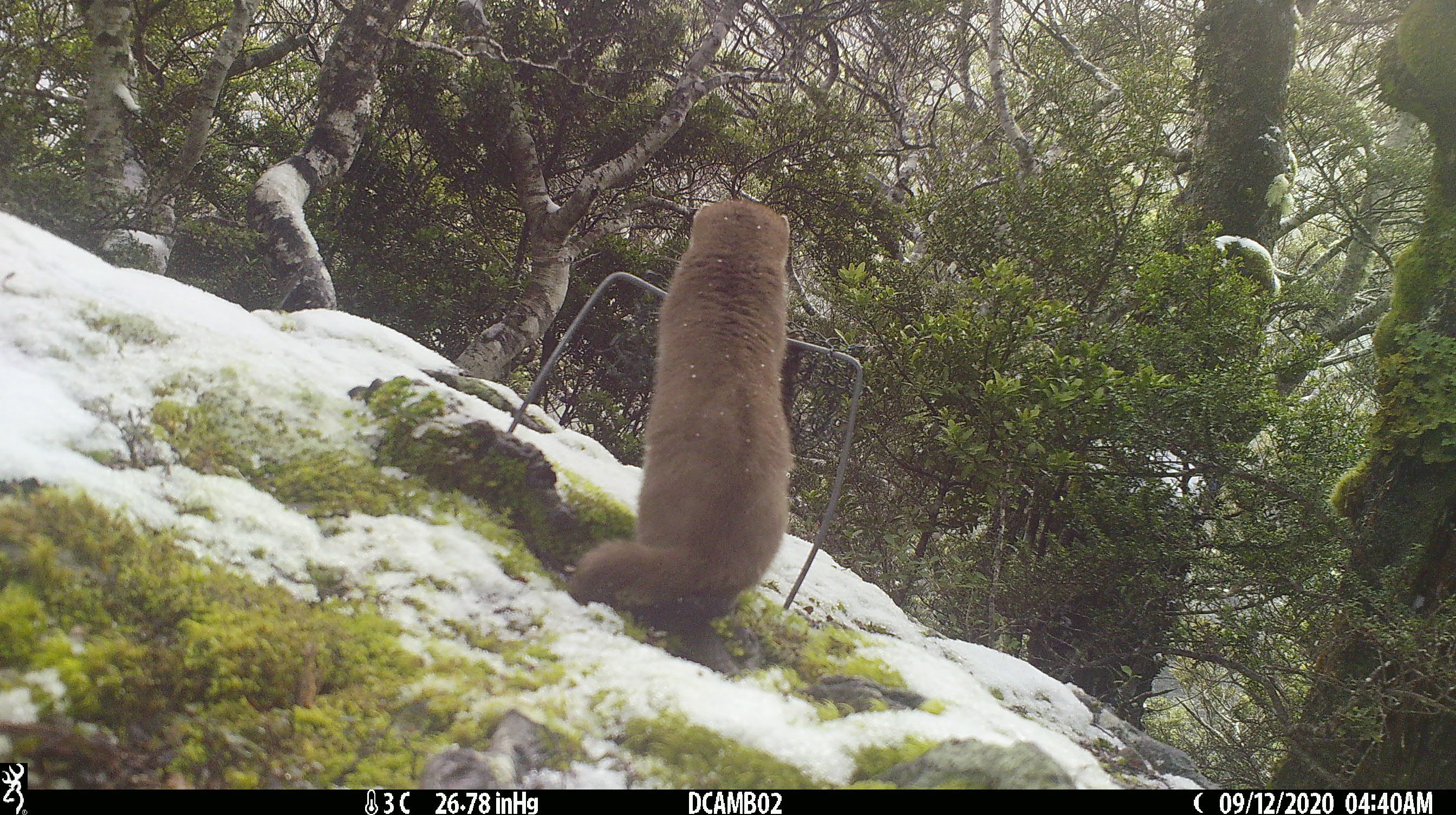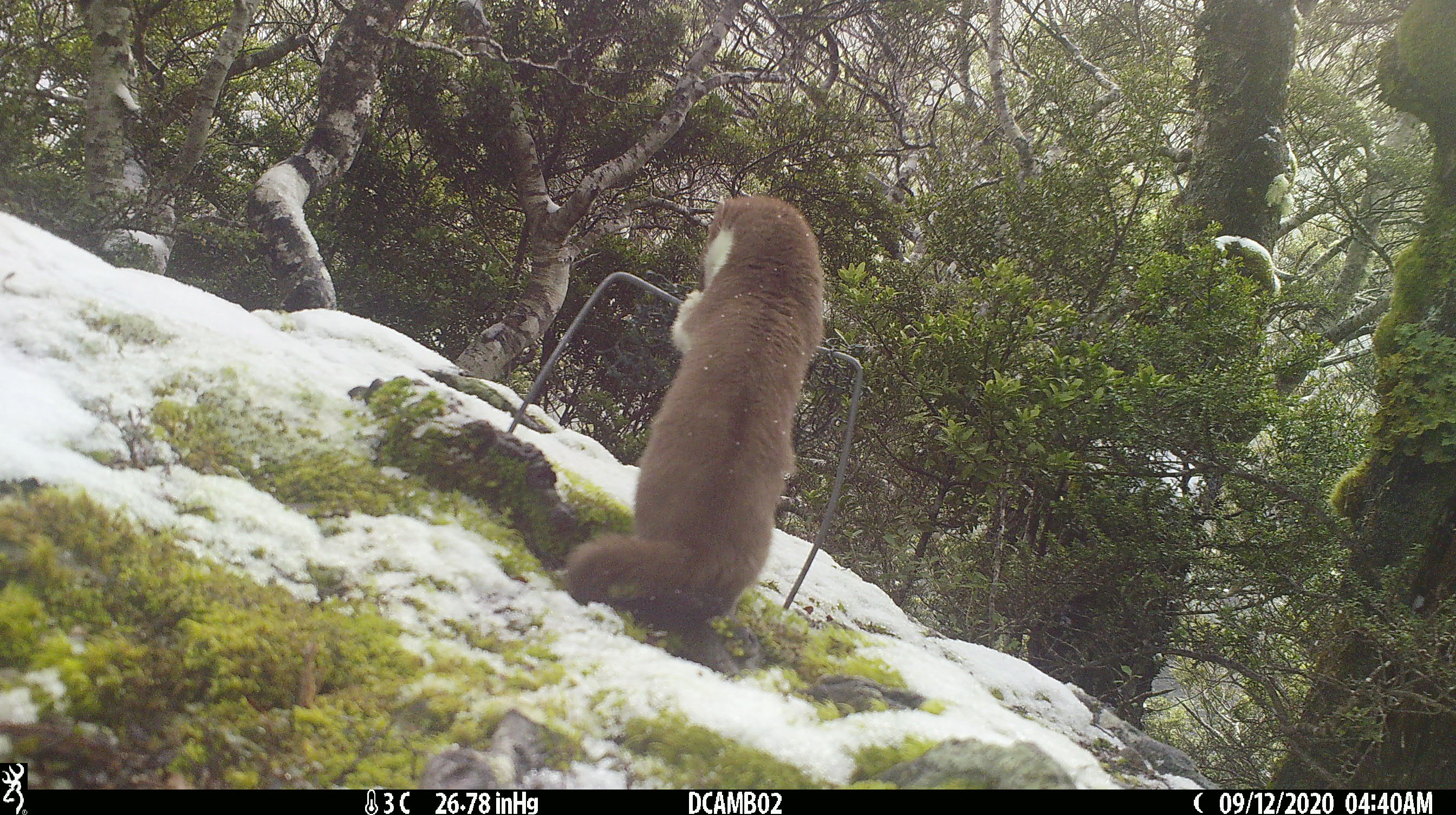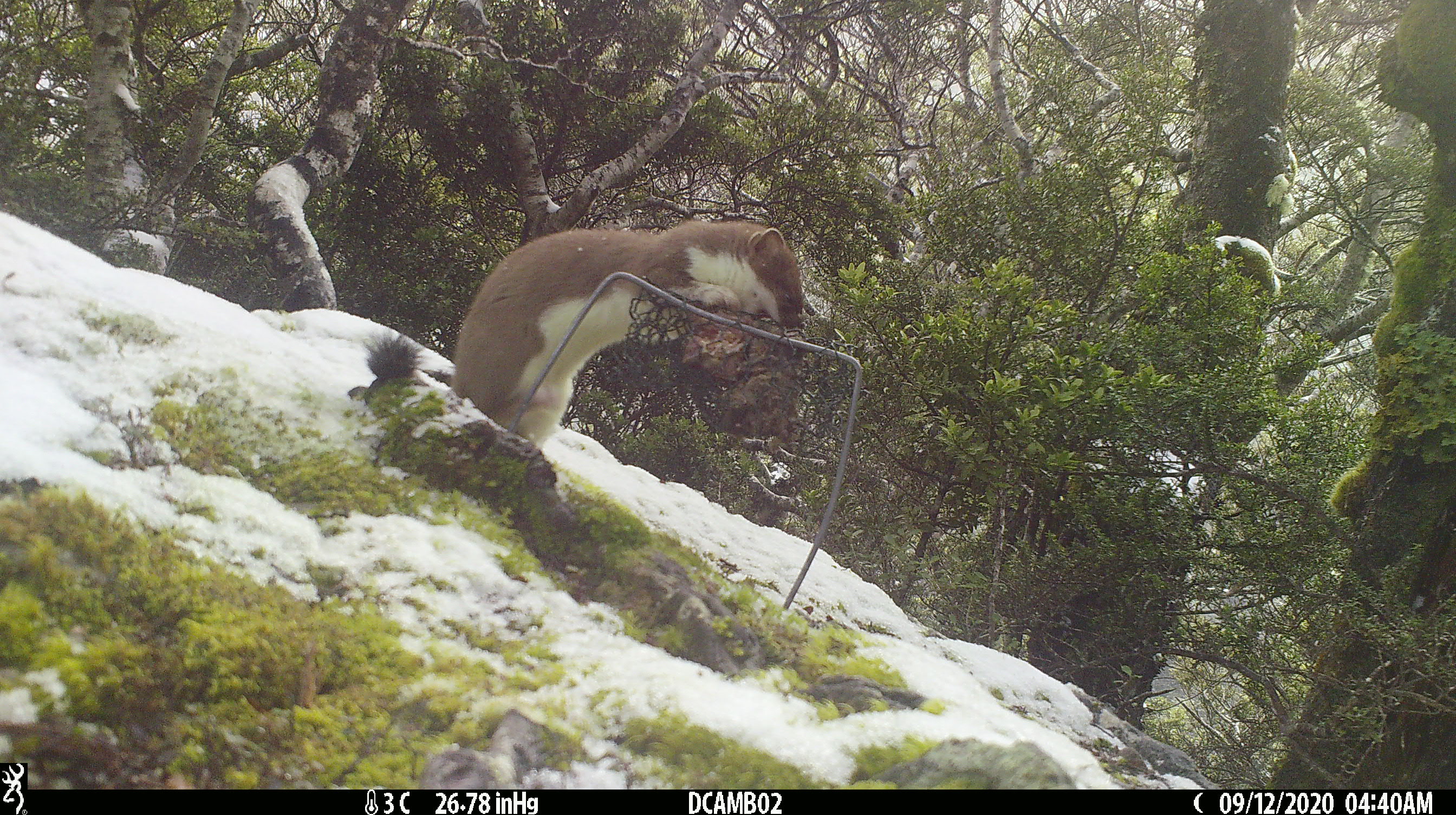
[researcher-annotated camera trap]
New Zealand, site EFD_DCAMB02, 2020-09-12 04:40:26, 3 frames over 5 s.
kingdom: Animalia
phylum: Chordata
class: Mammalia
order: Carnivora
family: Mustelidae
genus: Mustela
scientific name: Mustela erminea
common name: stoat